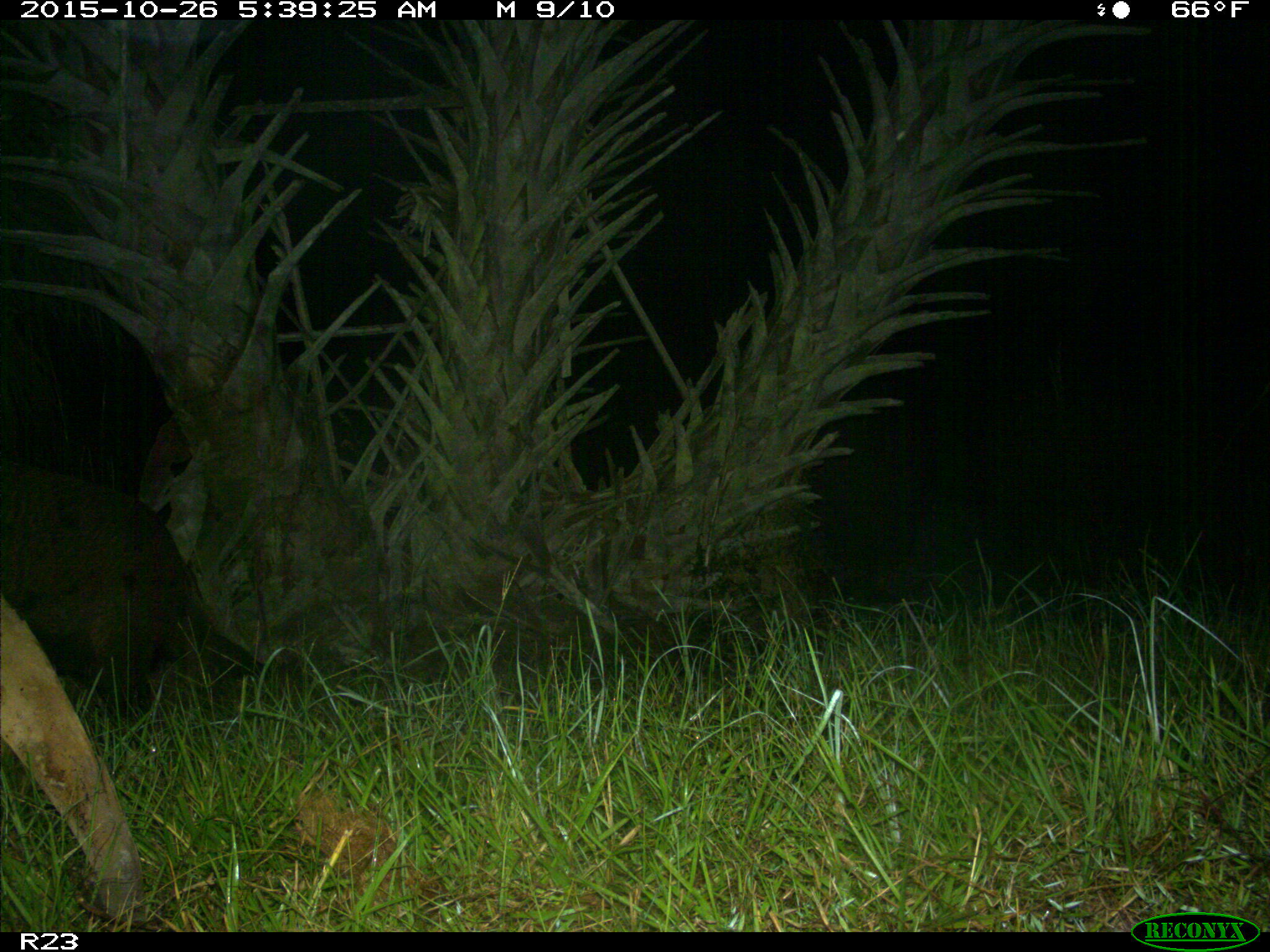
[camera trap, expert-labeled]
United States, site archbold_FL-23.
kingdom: Animalia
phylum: Chordata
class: Mammalia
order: Artiodactyla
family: Suidae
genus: Sus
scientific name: Sus scrofa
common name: wild boar